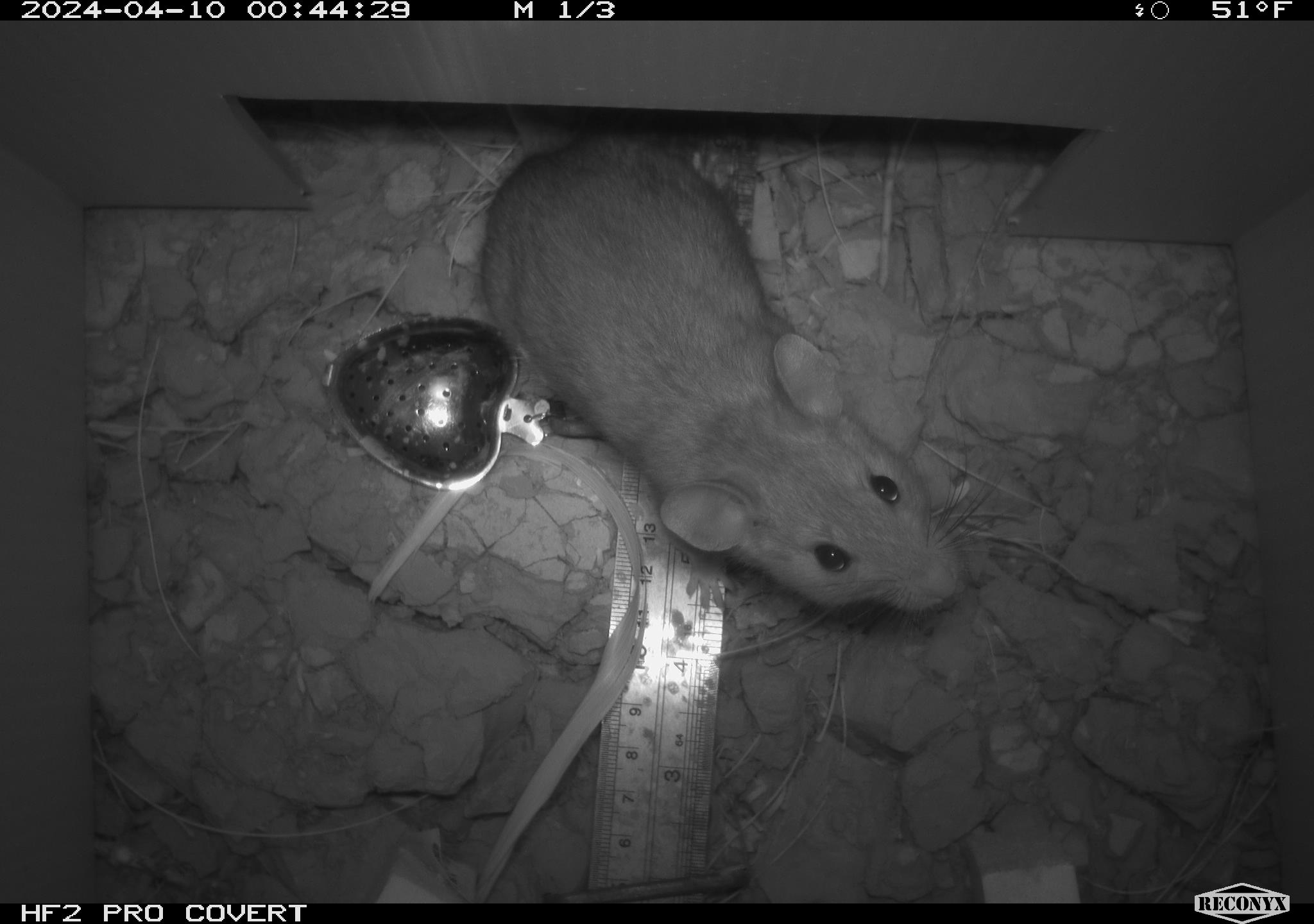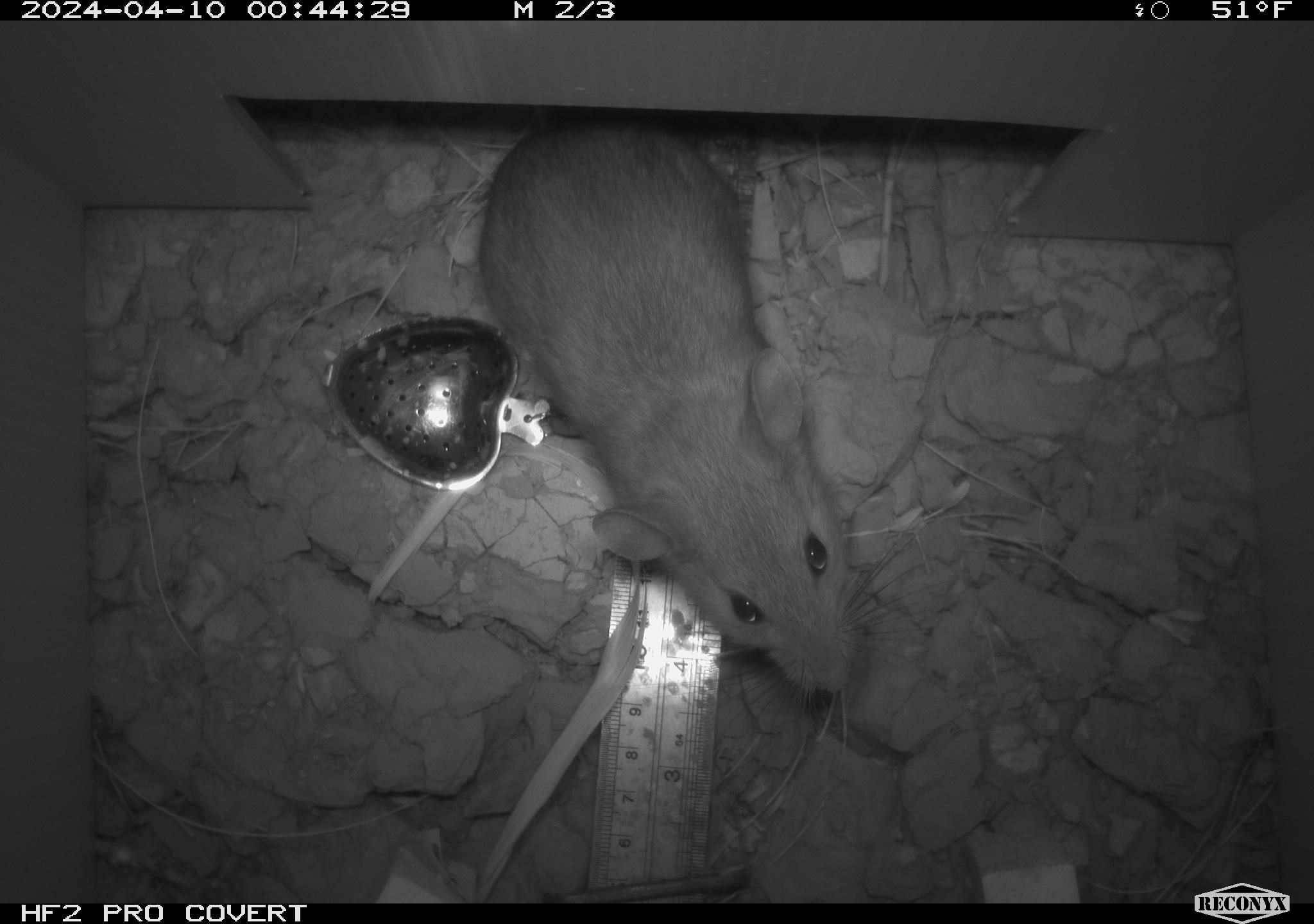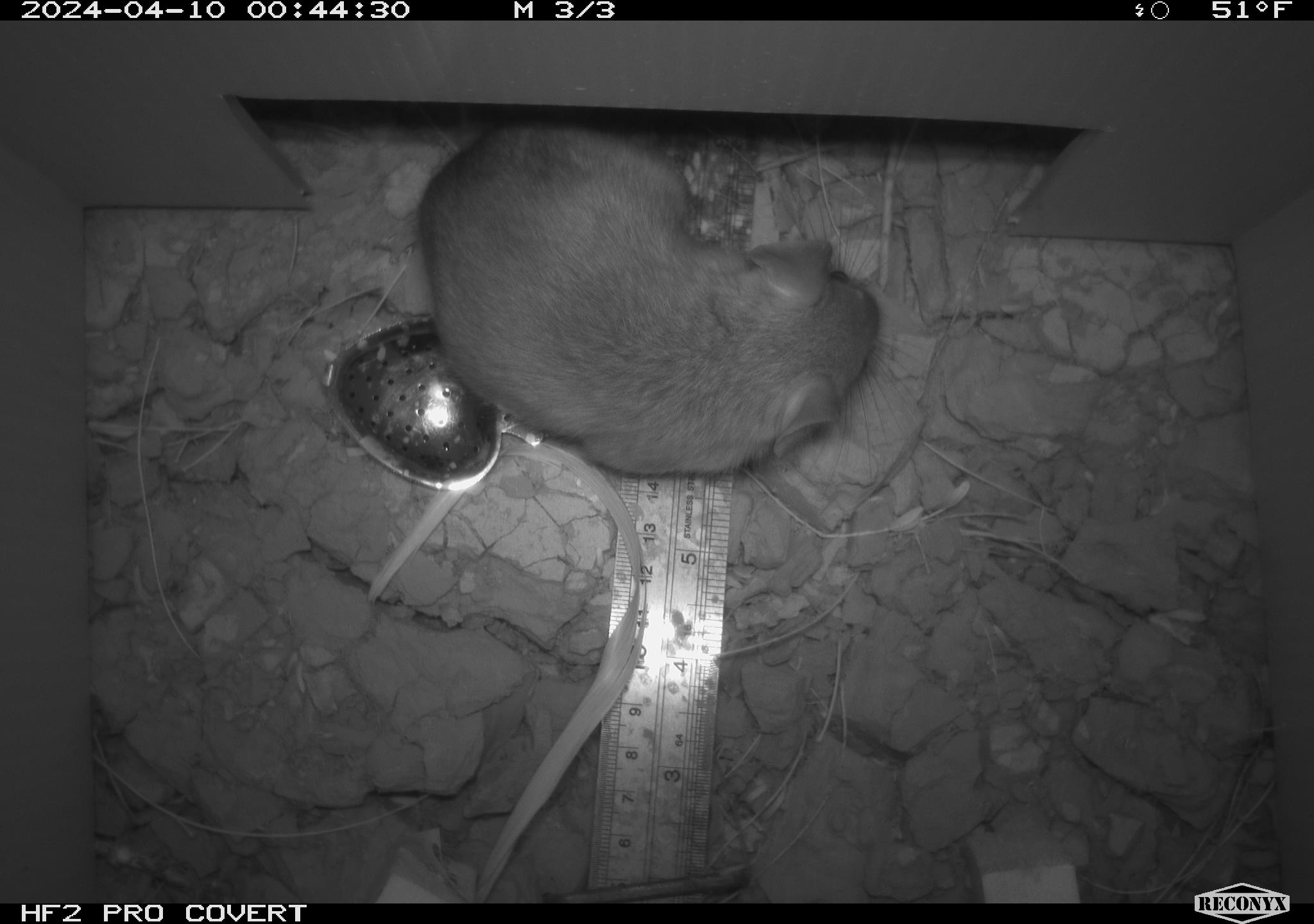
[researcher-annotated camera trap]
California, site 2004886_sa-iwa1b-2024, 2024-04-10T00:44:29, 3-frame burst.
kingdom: Animalia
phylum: Chordata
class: Mammalia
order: Rodentia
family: Cricetidae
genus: Neotoma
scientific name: Neotoma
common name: pack rat or woodrat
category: neotoma species